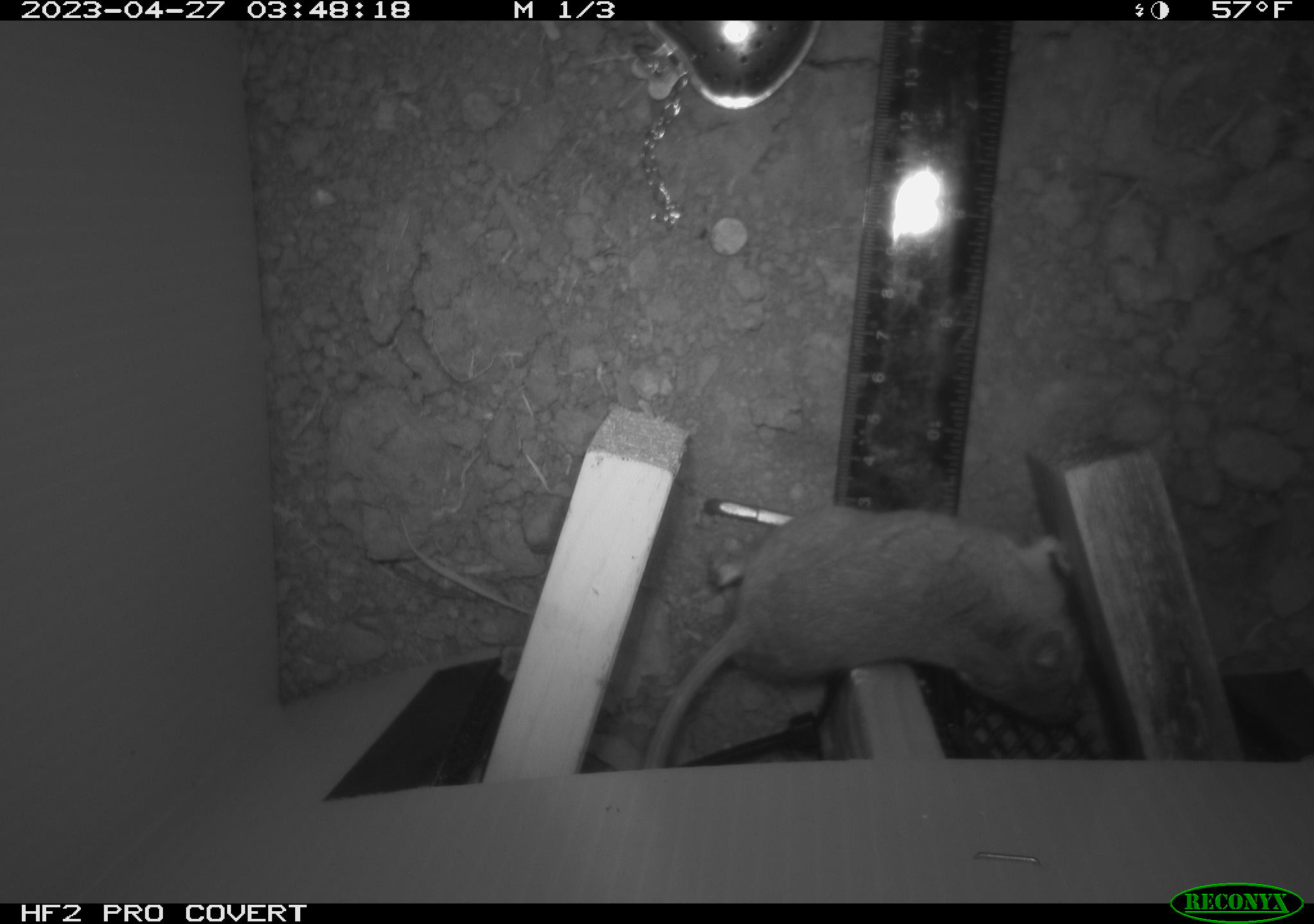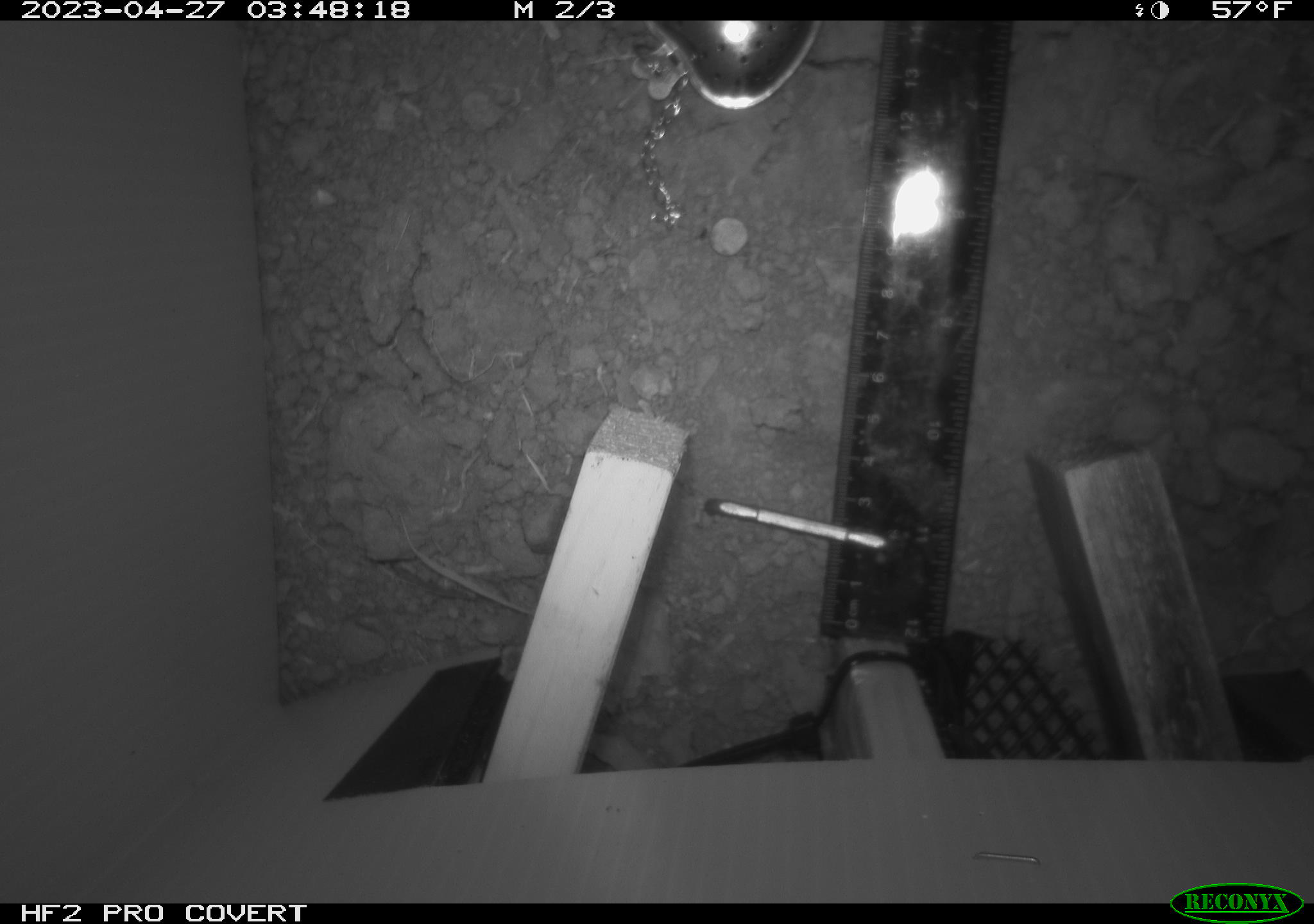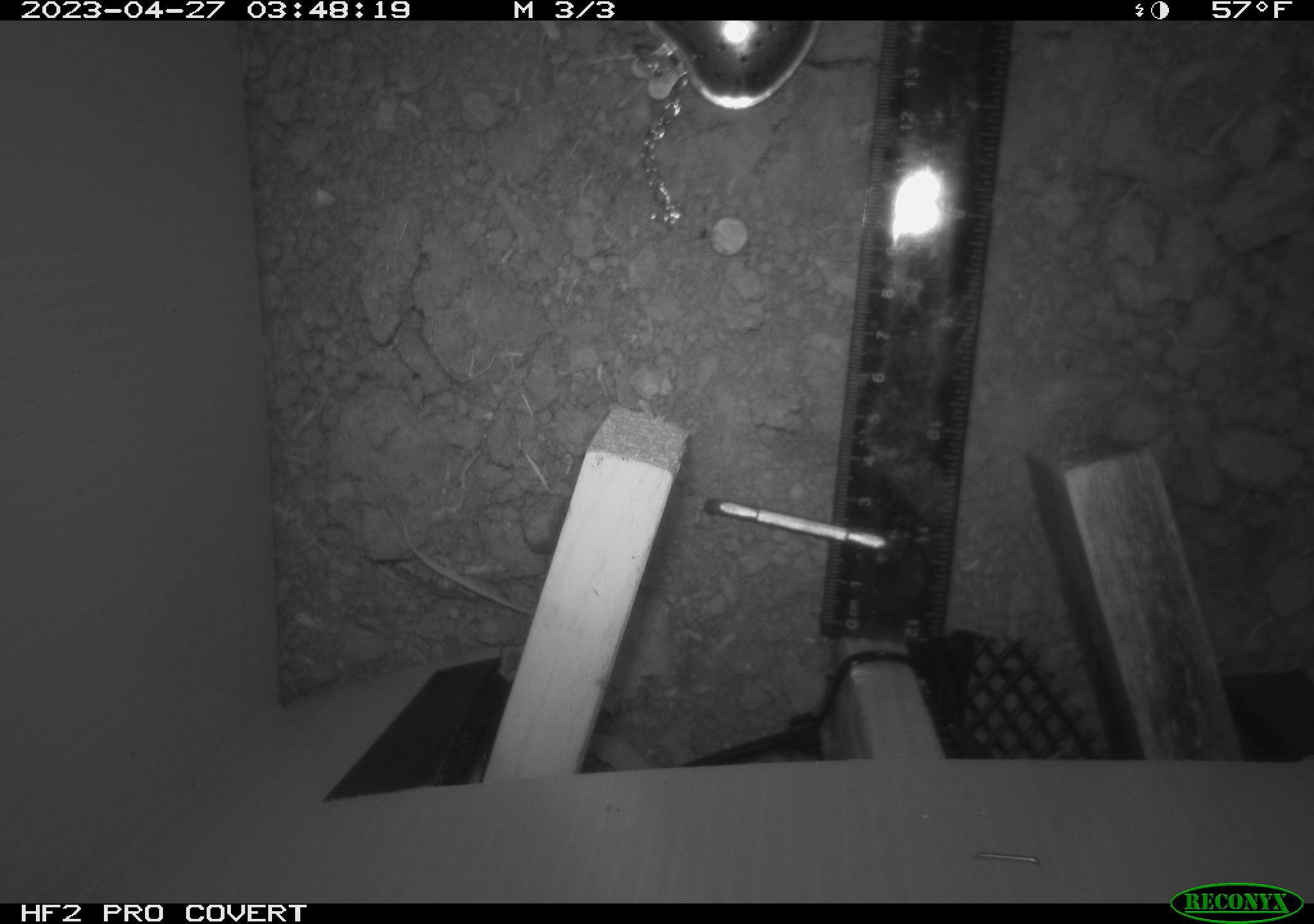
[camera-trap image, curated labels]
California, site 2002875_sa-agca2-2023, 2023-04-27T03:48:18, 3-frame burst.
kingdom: Animalia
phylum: Chordata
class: Mammalia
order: Rodentia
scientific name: Rodentia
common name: mouse species